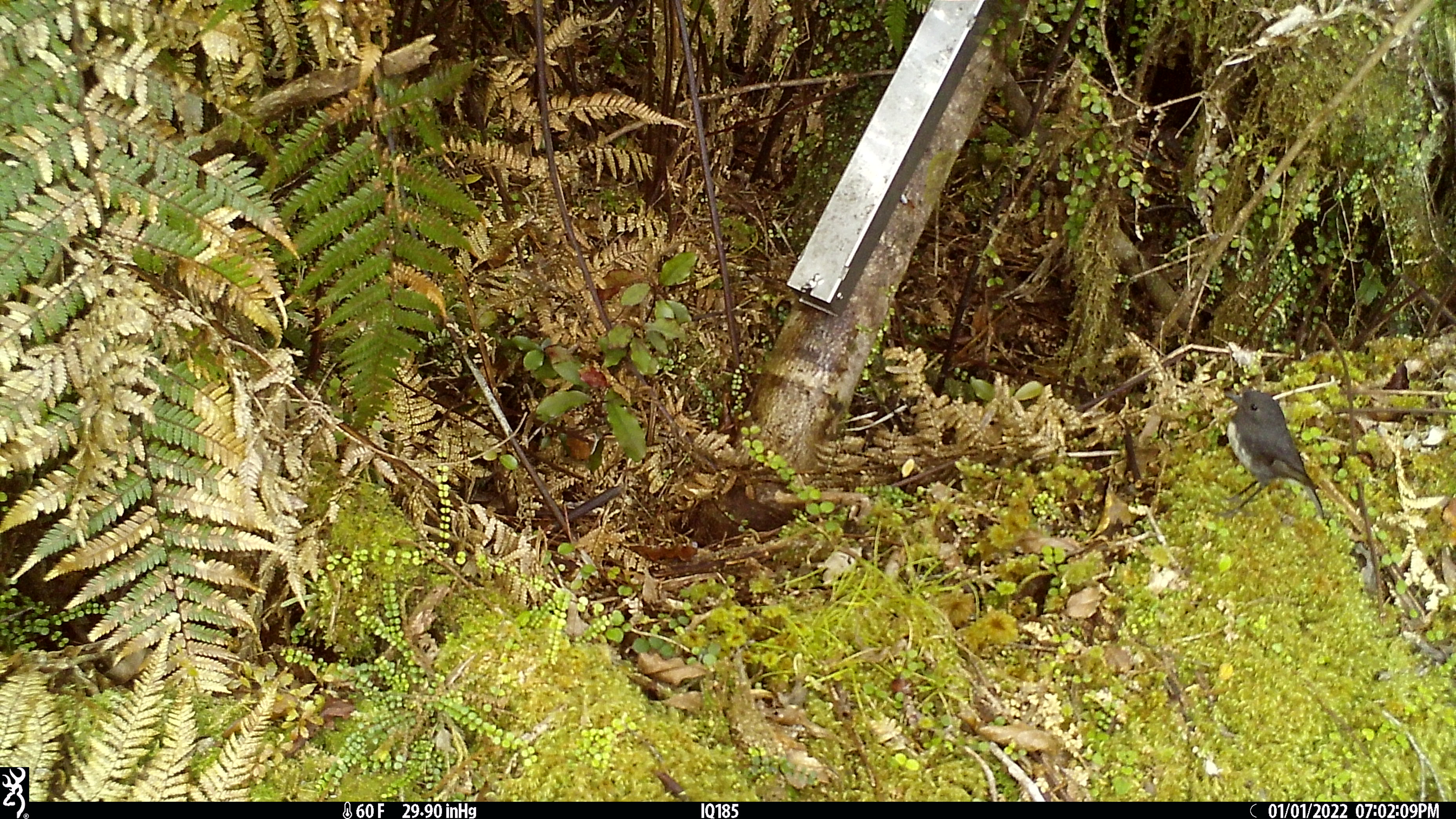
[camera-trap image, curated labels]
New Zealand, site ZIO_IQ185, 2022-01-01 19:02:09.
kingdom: Animalia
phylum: Chordata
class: Aves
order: Passeriformes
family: Petroicidae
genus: Petroica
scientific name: Petroica australis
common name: new zealand robin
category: robin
Robin (new zealand robin) (Petroica australis).